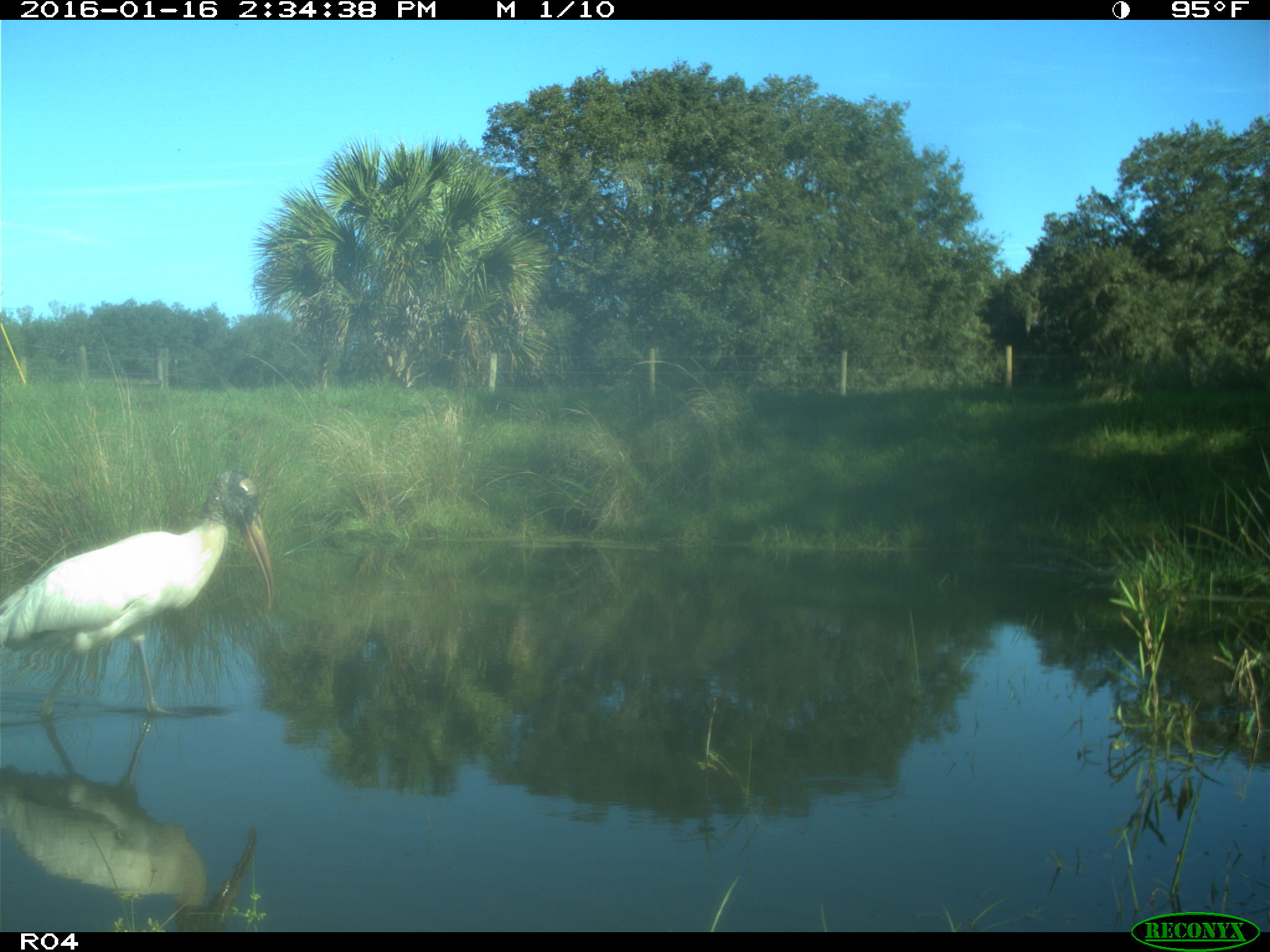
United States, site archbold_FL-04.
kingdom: Animalia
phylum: Chordata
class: Aves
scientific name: Aves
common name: birds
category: unidentified bird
Unidentified bird (birds) (Aves).